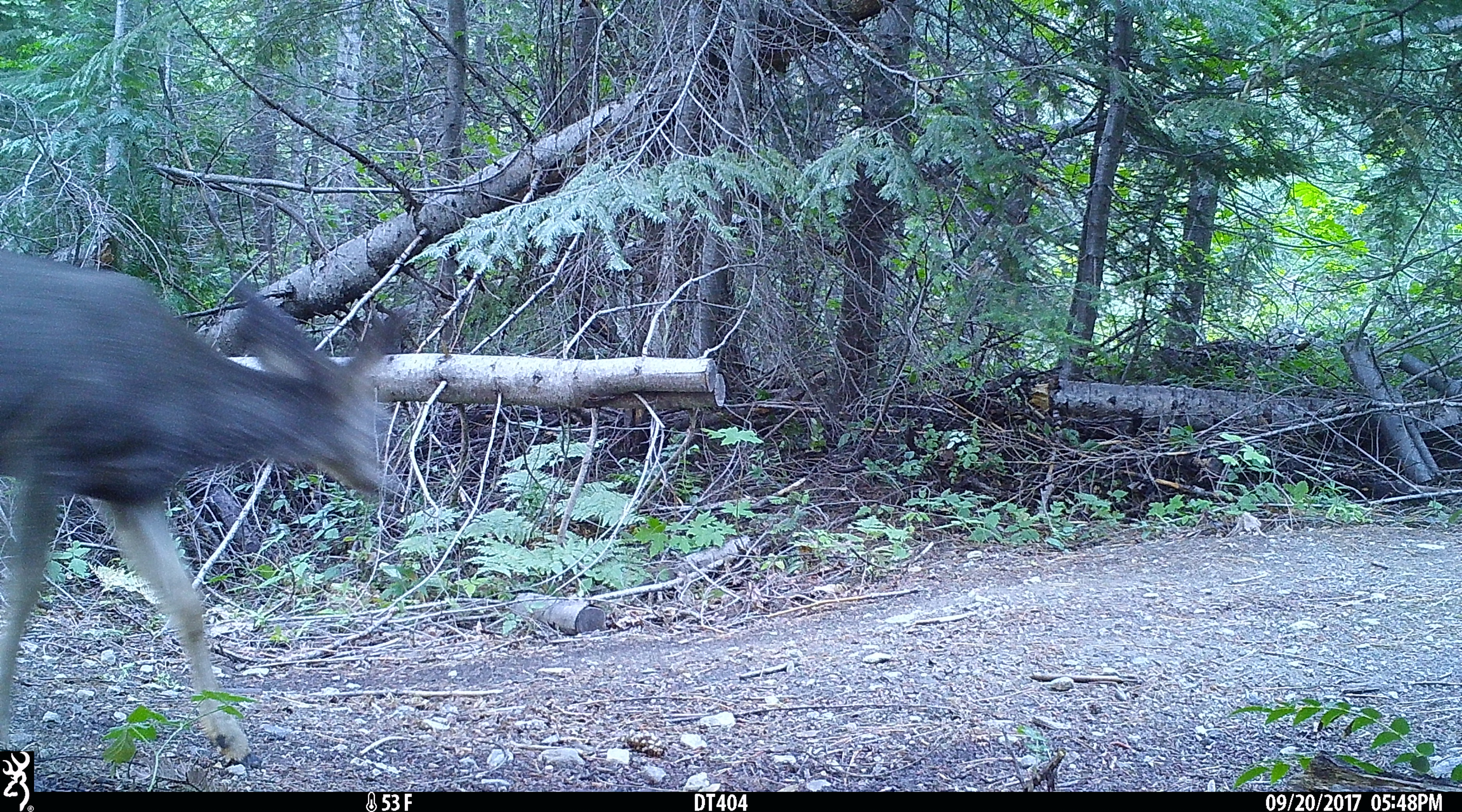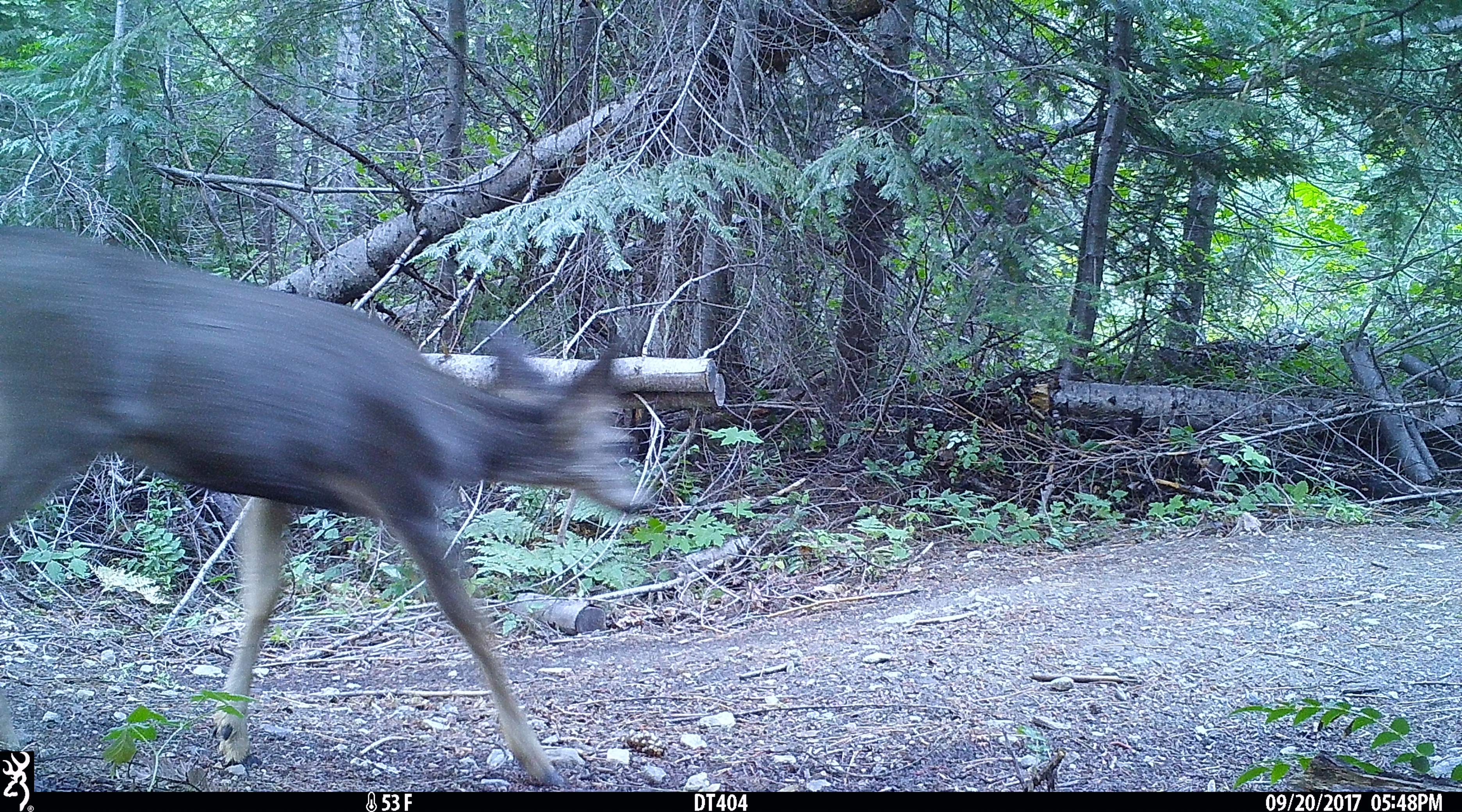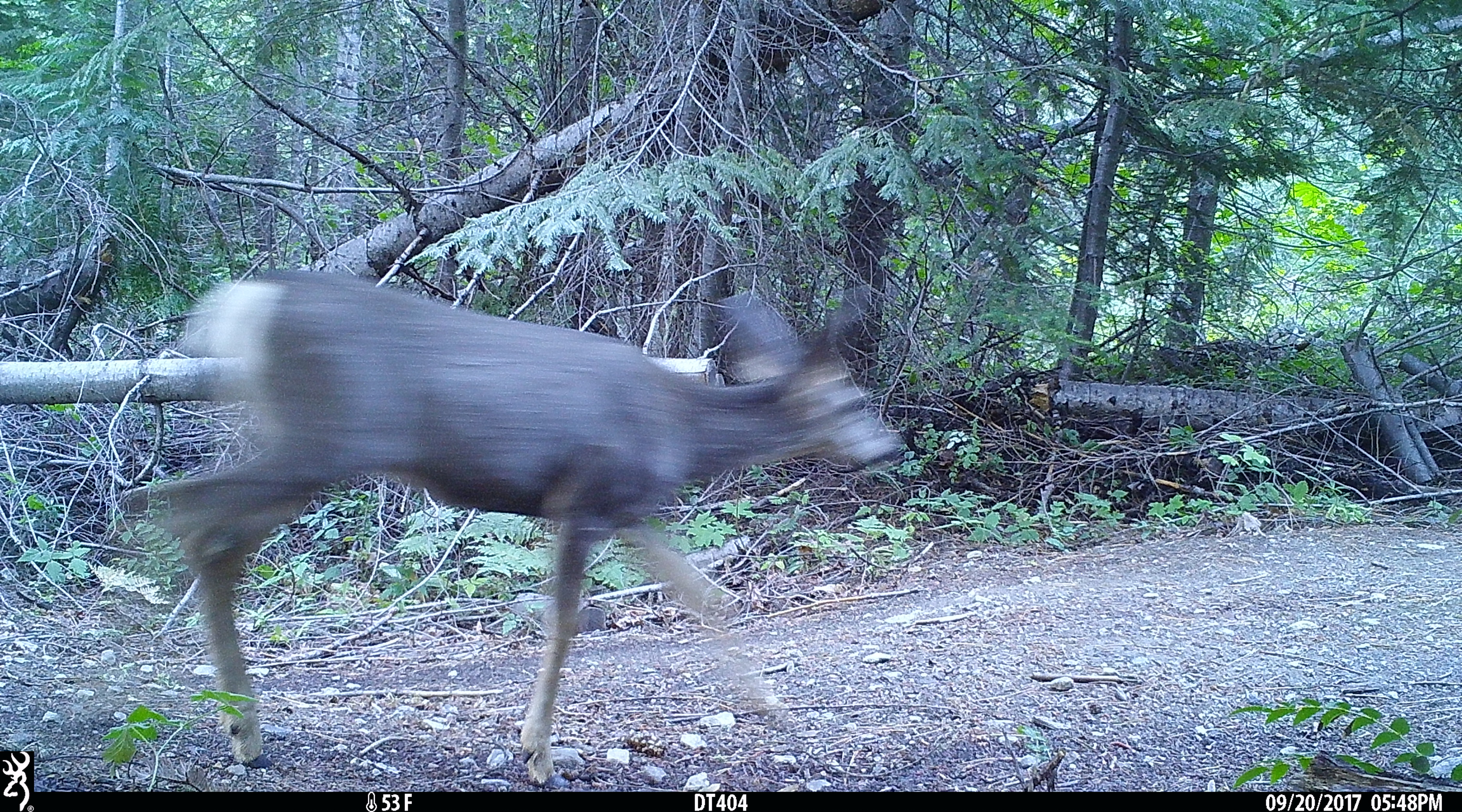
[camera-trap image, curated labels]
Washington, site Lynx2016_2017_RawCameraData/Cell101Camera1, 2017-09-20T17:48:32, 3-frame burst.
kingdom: Animalia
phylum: Chordata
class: Mammalia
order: Artiodactyla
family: Cervidae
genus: Odocoileus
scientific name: Odocoileus hemionus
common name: mule deer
Odocoileus hemionus (mule deer). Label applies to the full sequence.